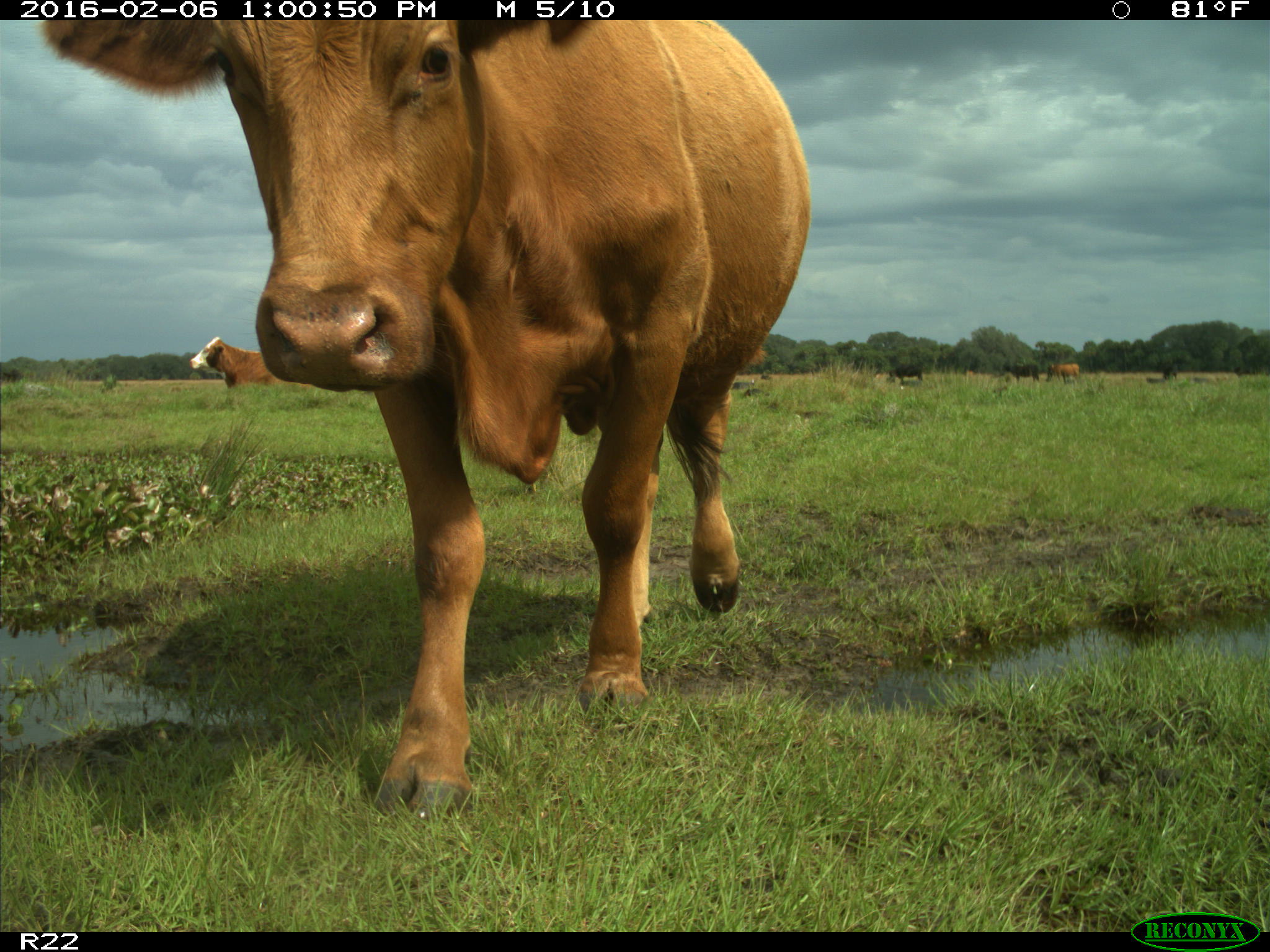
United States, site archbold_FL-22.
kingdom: Animalia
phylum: Chordata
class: Mammalia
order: Artiodactyla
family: Bovidae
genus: Bos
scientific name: Bos taurus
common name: domestic cow